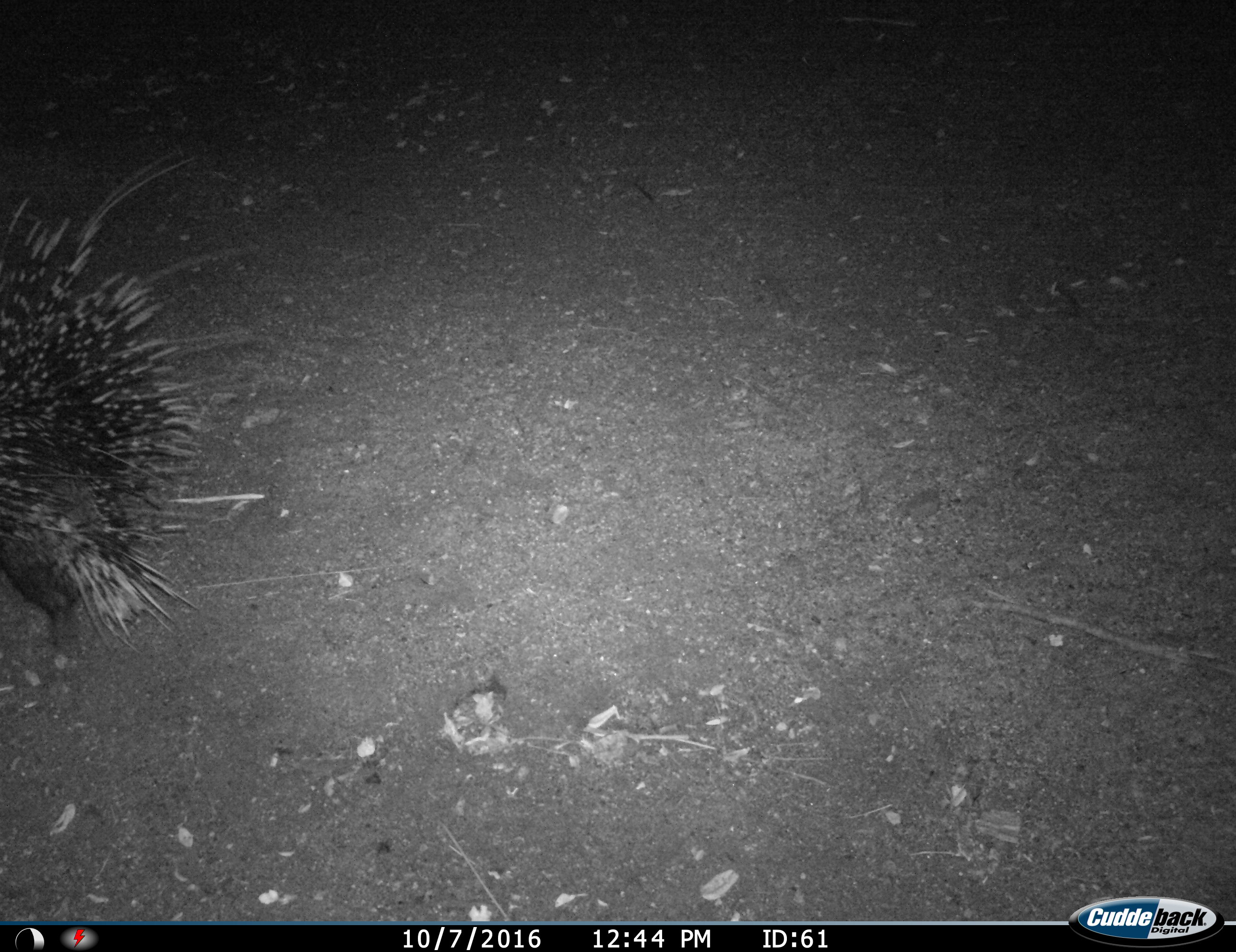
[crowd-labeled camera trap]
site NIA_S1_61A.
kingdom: Animalia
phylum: Chordata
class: Mammalia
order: Rodentia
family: Hystricidae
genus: Hystrix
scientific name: Hystrix cristata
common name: crested porcupine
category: porcupine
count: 1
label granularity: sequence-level